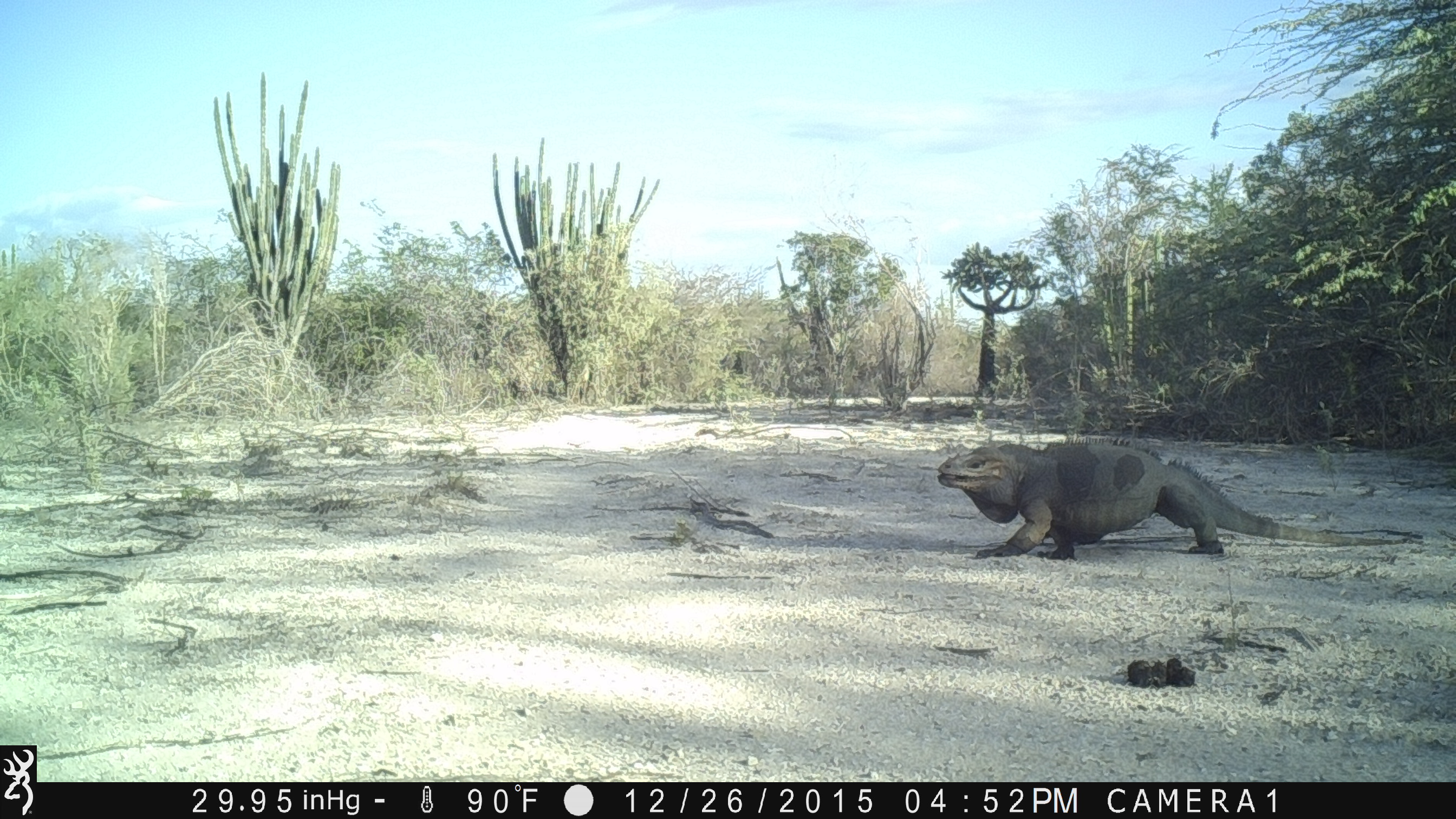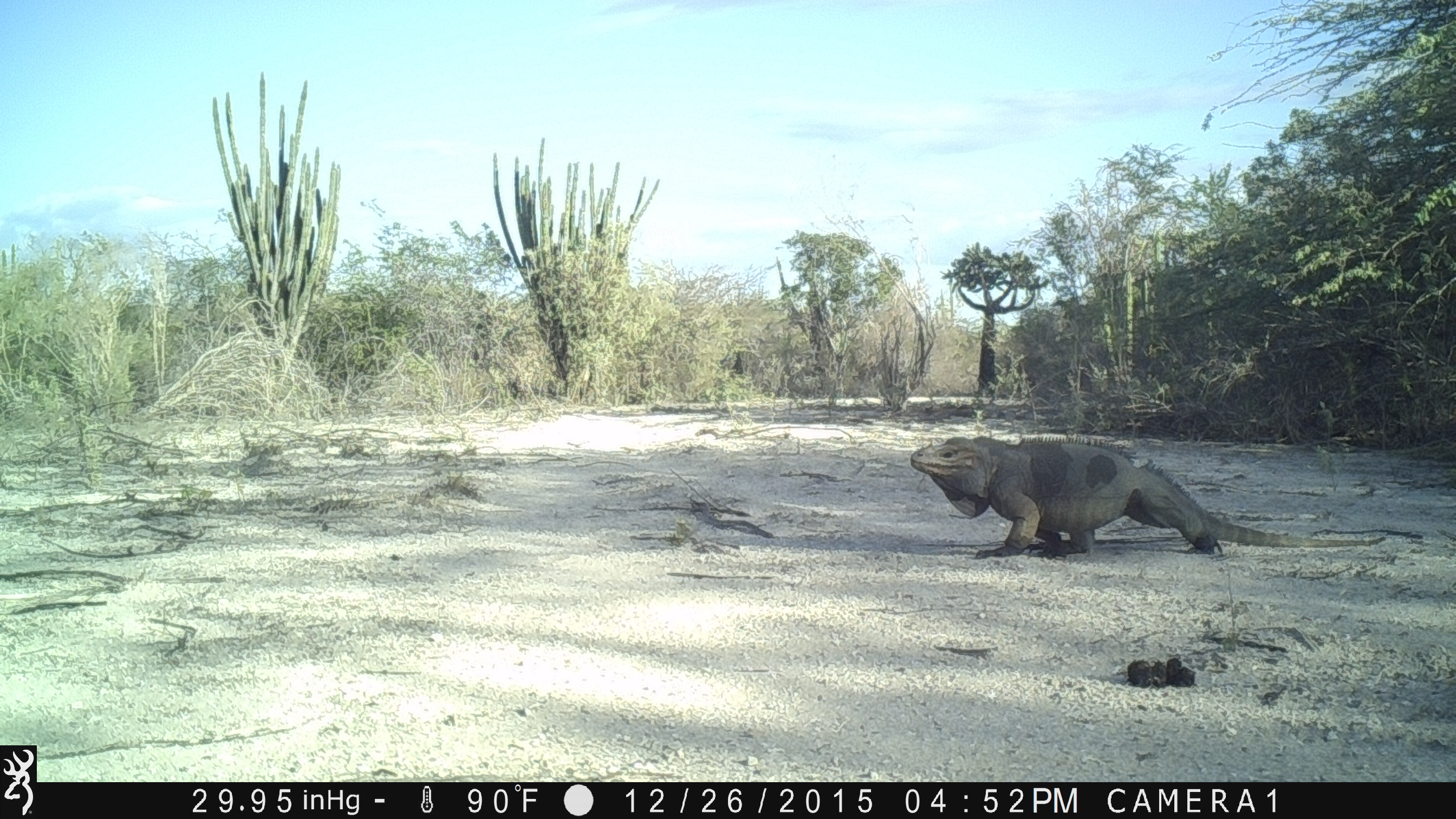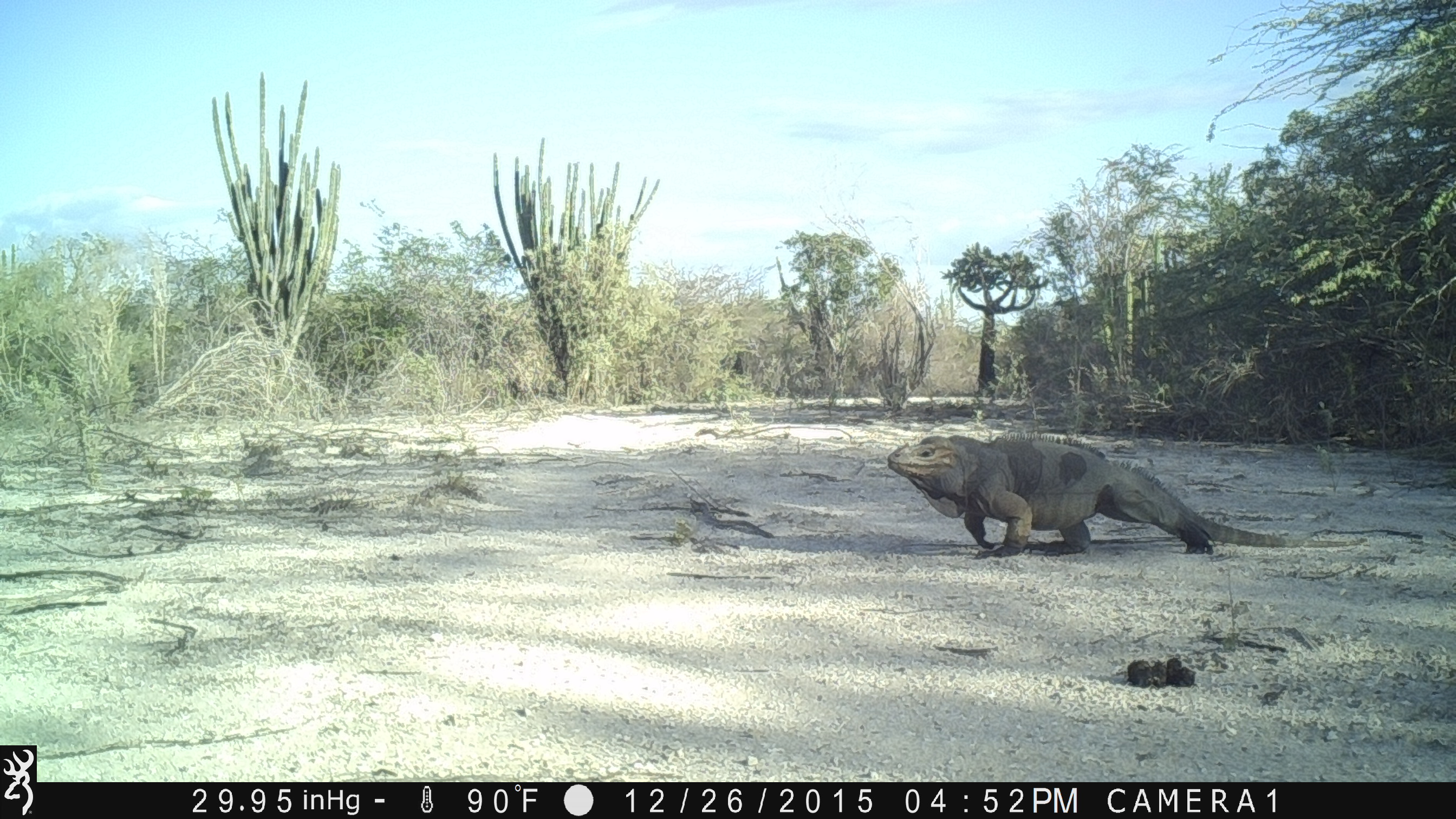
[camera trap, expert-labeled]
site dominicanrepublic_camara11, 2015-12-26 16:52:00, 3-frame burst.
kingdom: Animalia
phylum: Chordata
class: Reptilia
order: Squamata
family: Iguanidae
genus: Iguana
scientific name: Iguana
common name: typical iguanas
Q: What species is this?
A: Iguana (typical iguanas).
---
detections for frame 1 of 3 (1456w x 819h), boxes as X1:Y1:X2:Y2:
iguana: 931:441:1410:561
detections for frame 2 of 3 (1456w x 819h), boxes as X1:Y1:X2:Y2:
iguana: 908:435:1397:566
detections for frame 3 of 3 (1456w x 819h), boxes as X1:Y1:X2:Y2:
iguana: 880:433:1219:560